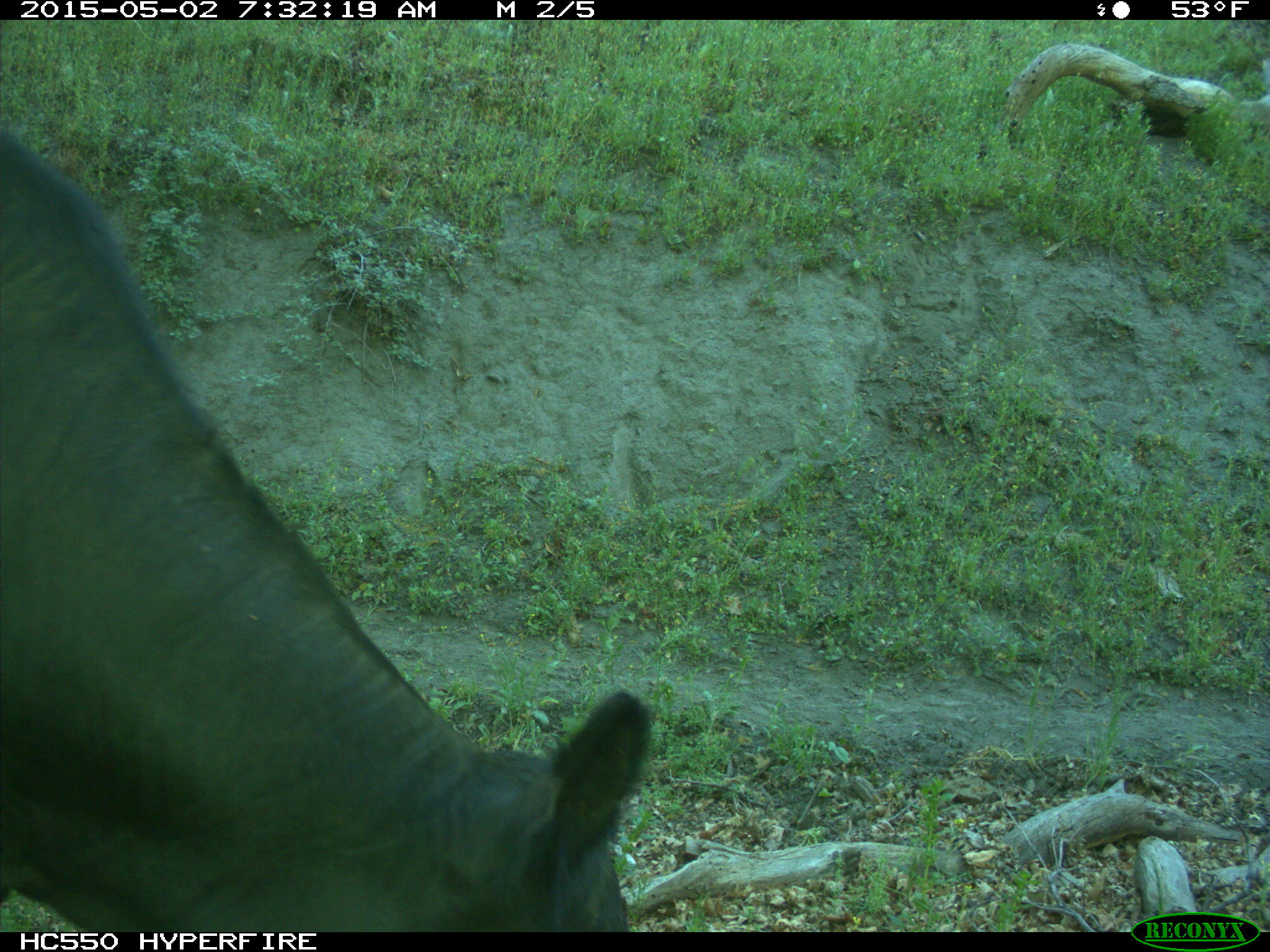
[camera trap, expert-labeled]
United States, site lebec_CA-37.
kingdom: Animalia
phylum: Chordata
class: Mammalia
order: Artiodactyla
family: Bovidae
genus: Bos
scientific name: Bos taurus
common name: domestic cow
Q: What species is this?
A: Bos taurus (domestic cow).